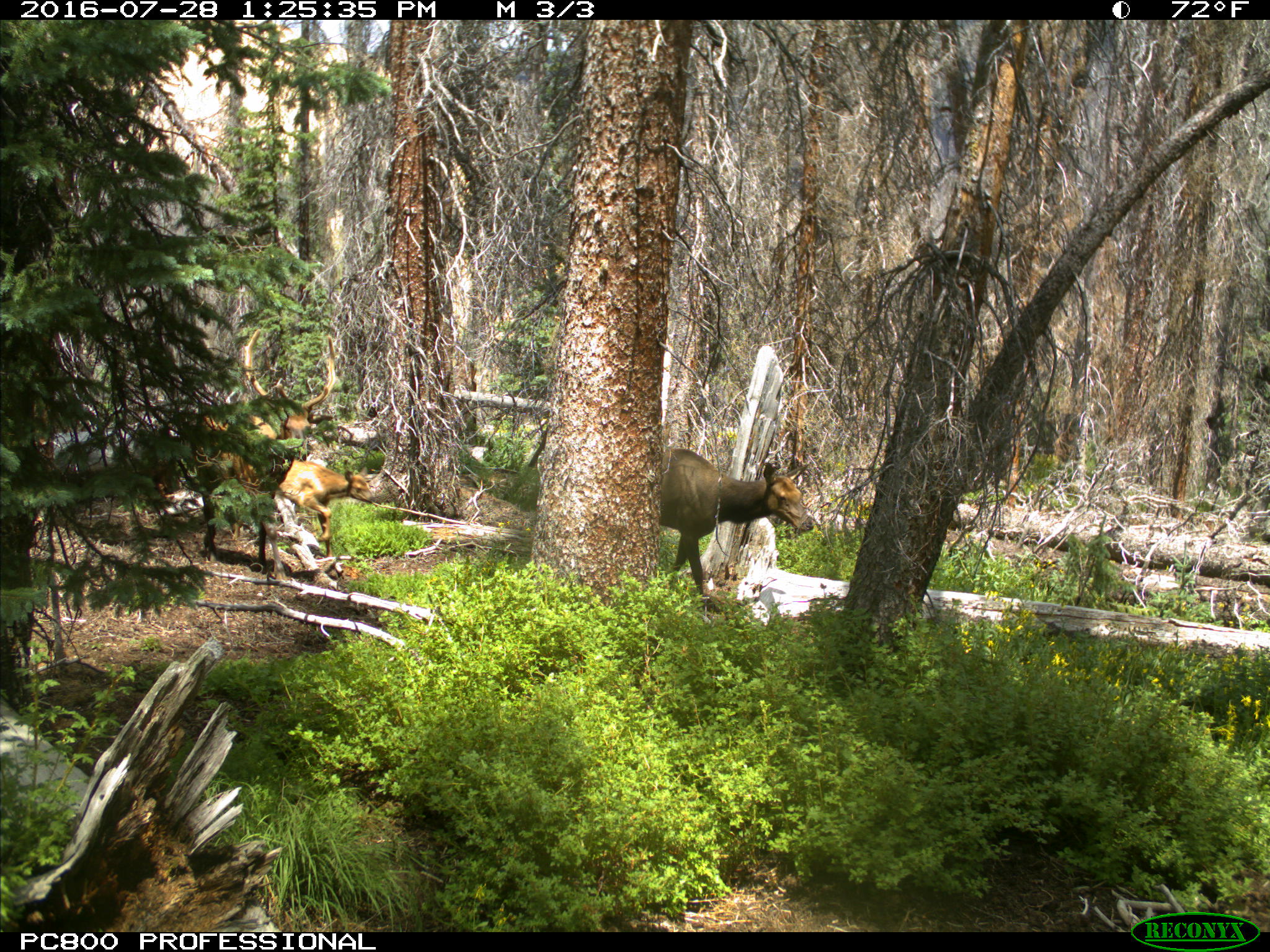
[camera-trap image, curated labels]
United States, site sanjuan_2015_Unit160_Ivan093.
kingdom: Animalia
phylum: Chordata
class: Mammalia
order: Artiodactyla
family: Cervidae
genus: Cervus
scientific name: Cervus elaphus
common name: red deer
Cervus elaphus (red deer).